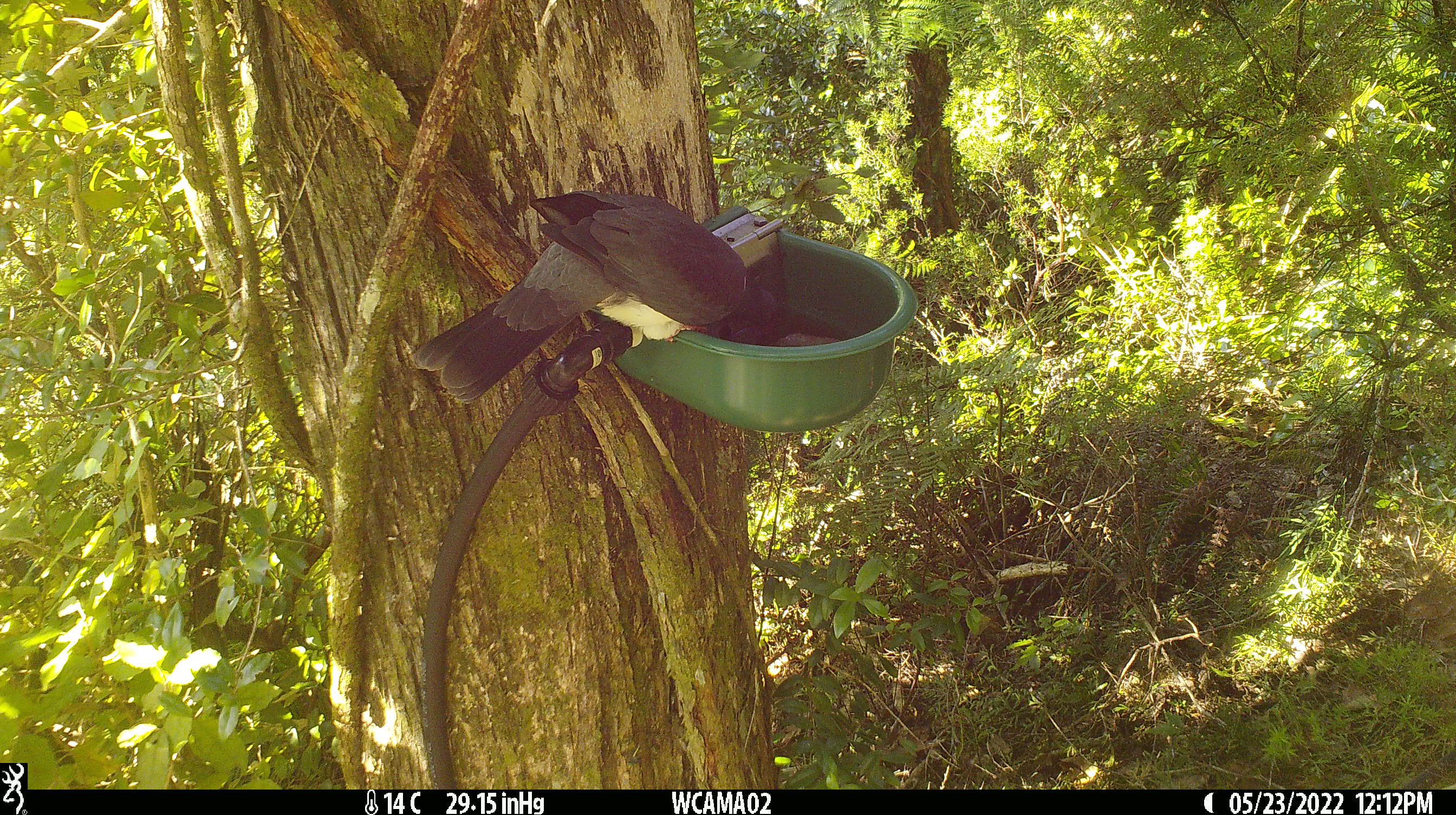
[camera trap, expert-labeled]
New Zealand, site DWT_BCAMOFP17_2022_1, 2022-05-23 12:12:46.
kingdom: Animalia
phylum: Chordata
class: Aves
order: Columbiformes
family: Columbidae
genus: Hemiphaga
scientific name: Hemiphaga novaeseelandiae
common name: new zealand pigeon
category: kereru